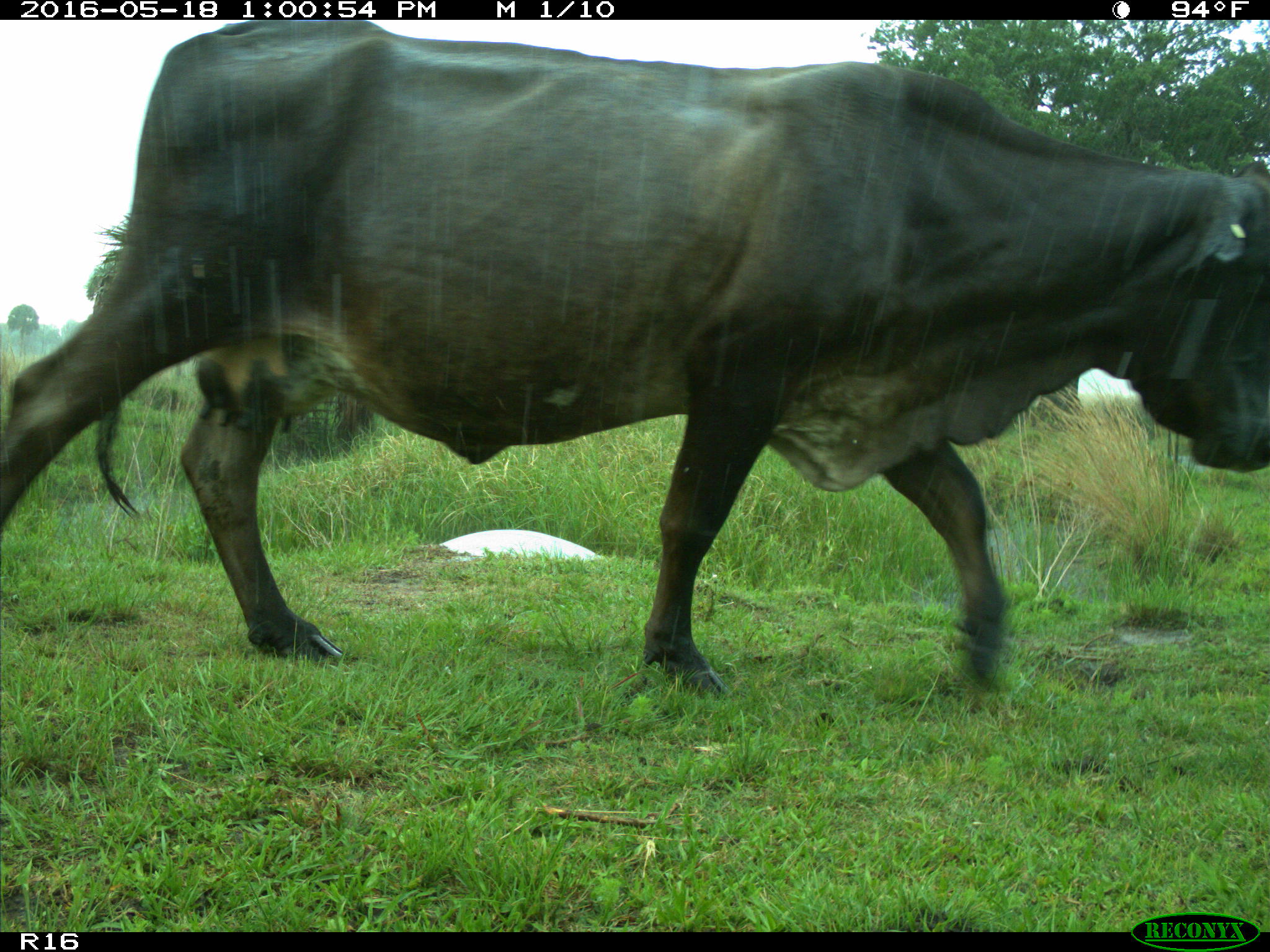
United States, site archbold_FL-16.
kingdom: Animalia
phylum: Chordata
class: Mammalia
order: Artiodactyla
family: Bovidae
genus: Bos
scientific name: Bos taurus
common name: domestic cow